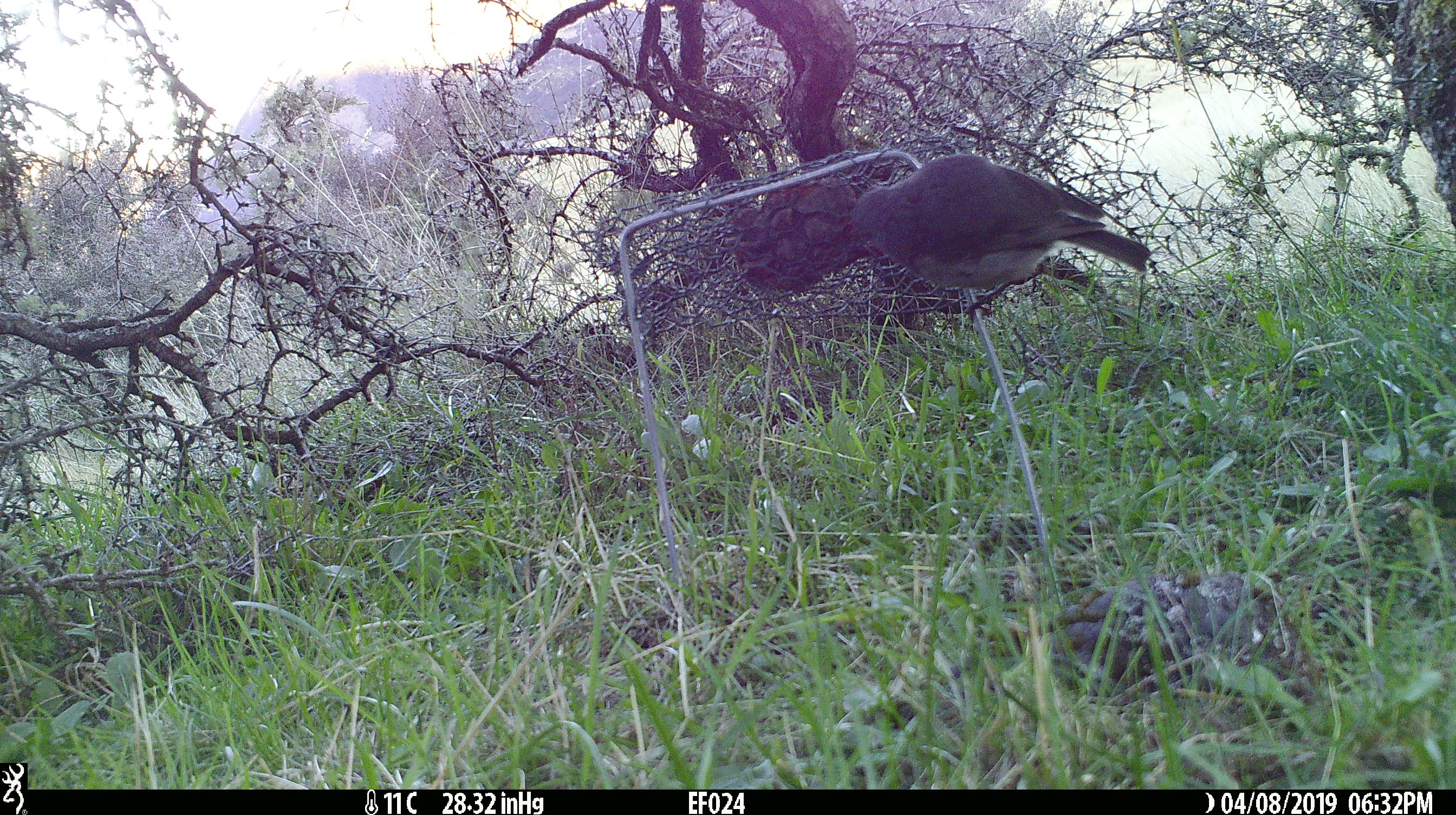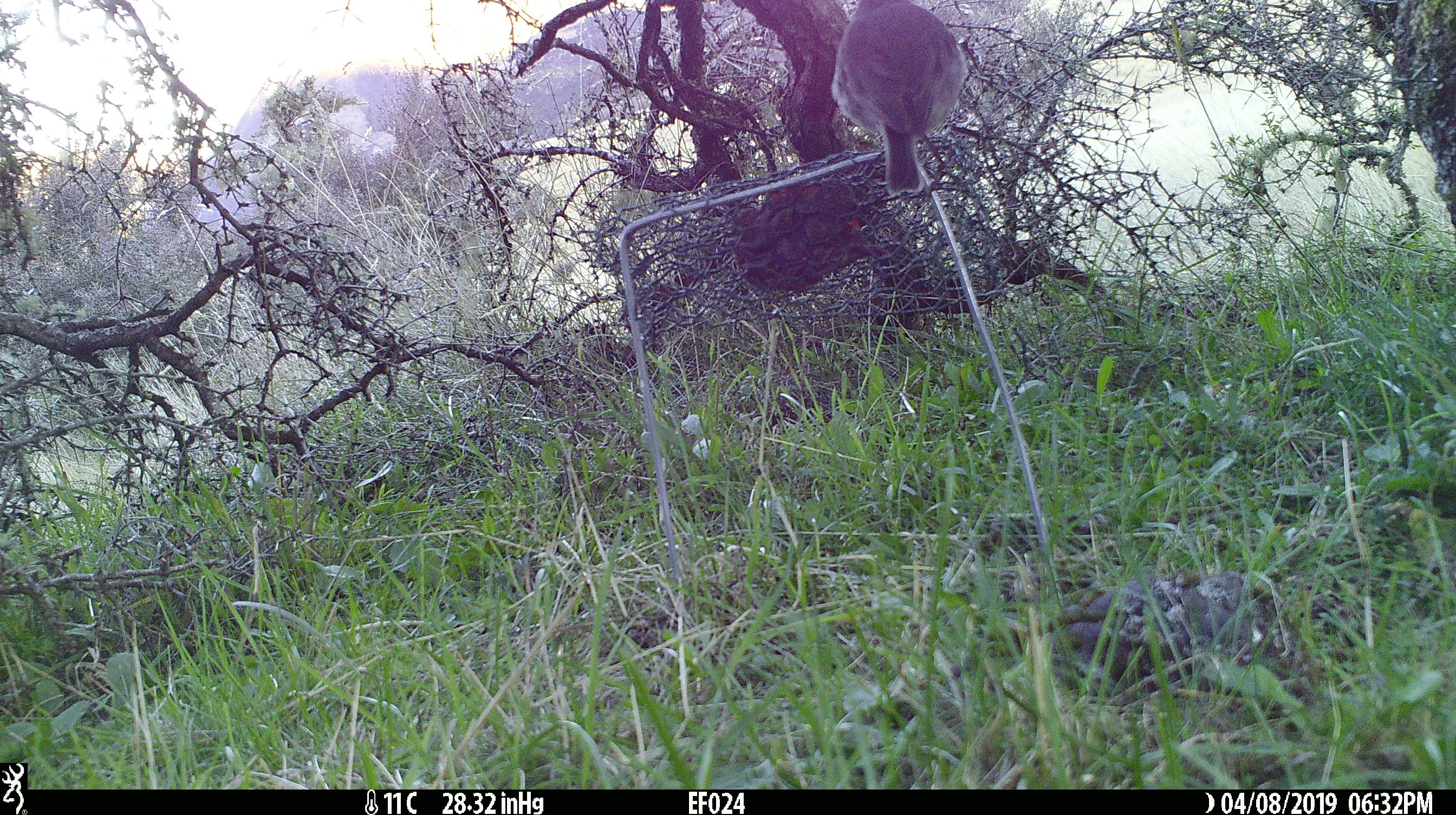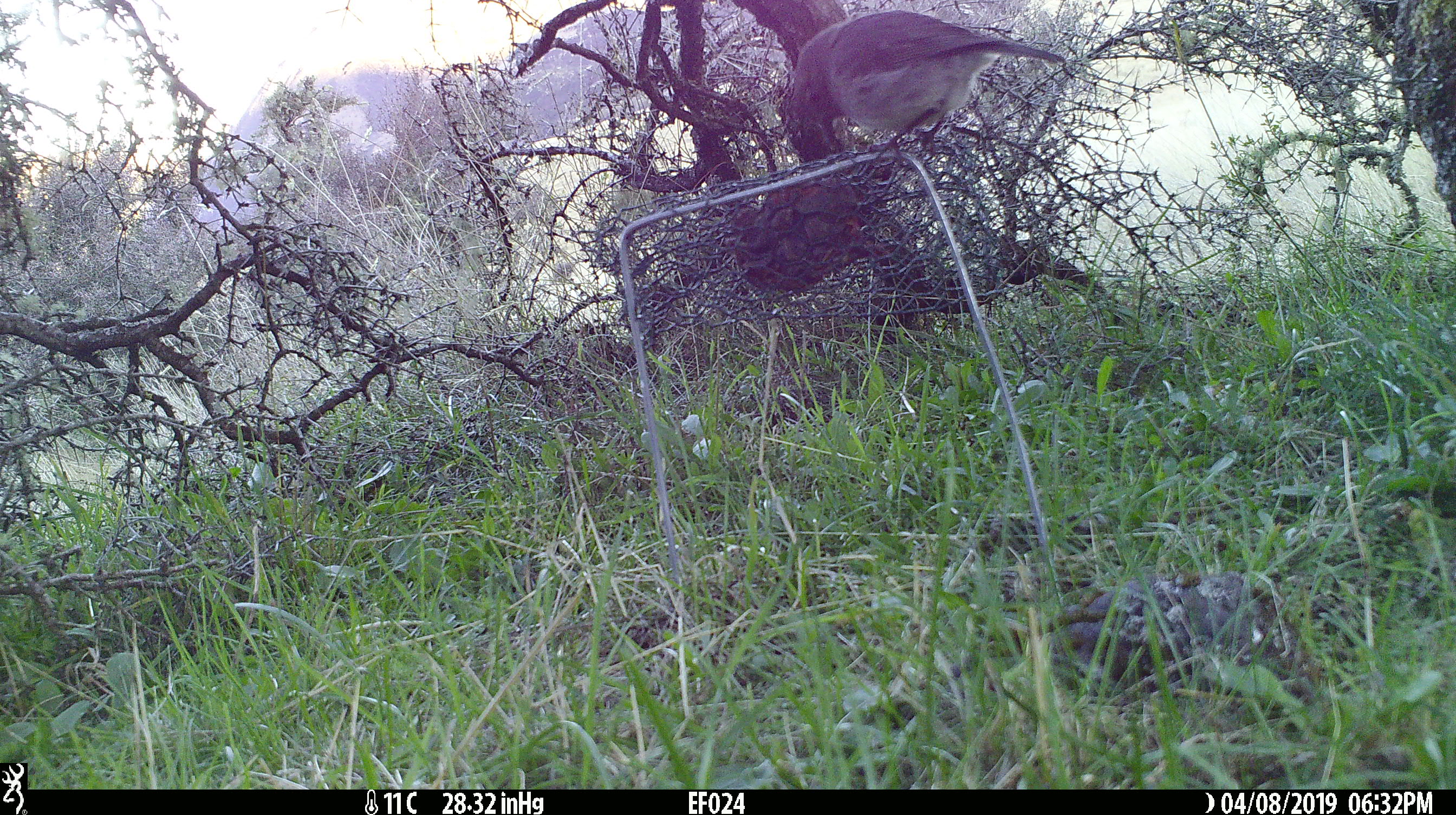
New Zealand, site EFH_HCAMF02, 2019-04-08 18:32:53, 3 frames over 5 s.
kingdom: Animalia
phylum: Chordata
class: Aves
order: Passeriformes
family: Petroicidae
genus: Petroica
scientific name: Petroica australis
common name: new zealand robin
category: robin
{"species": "robin (new zealand robin) (Petroica australis)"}